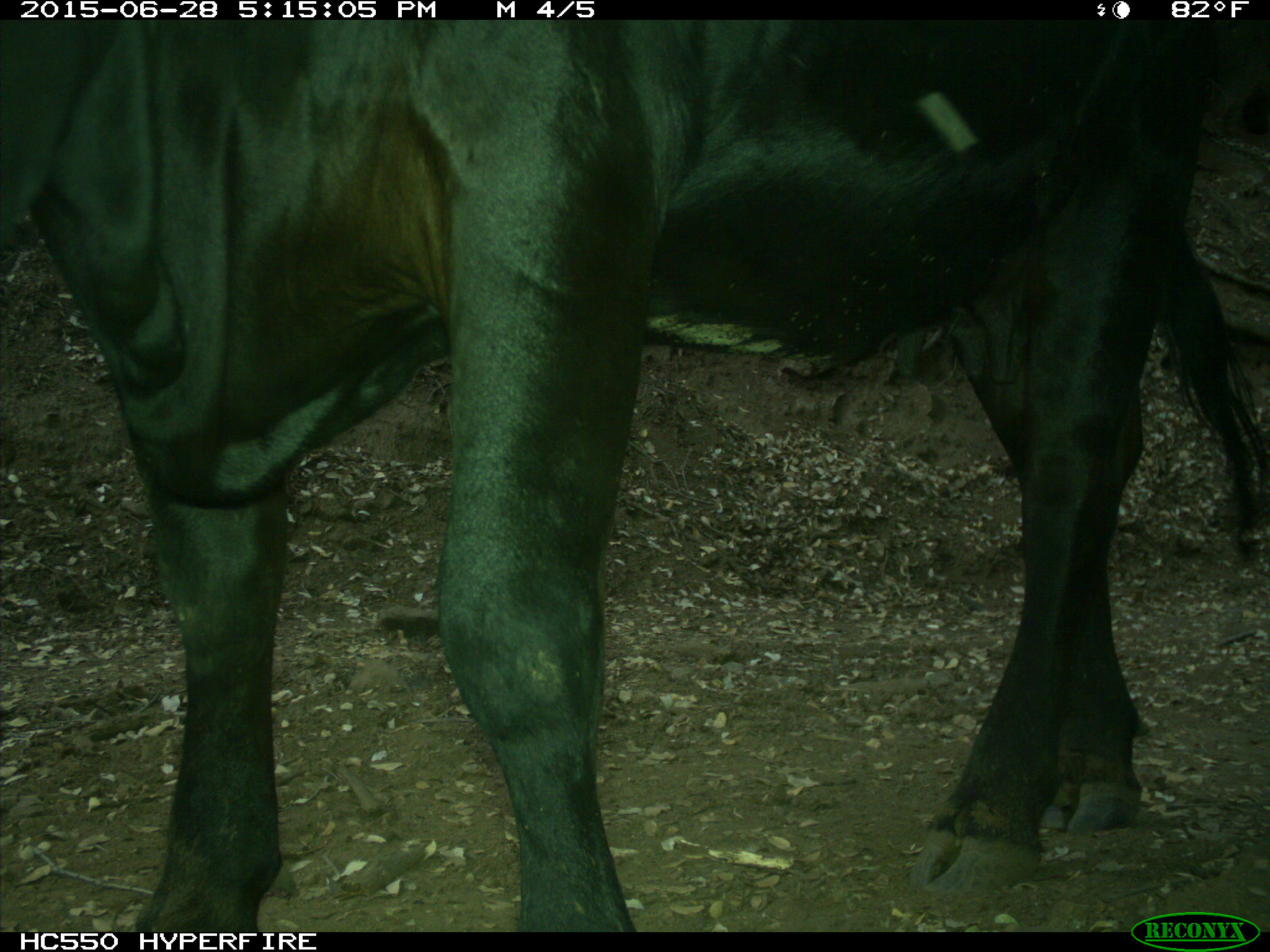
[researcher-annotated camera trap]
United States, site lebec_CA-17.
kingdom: Animalia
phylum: Chordata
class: Mammalia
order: Artiodactyla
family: Bovidae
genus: Bos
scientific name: Bos taurus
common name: domestic cow